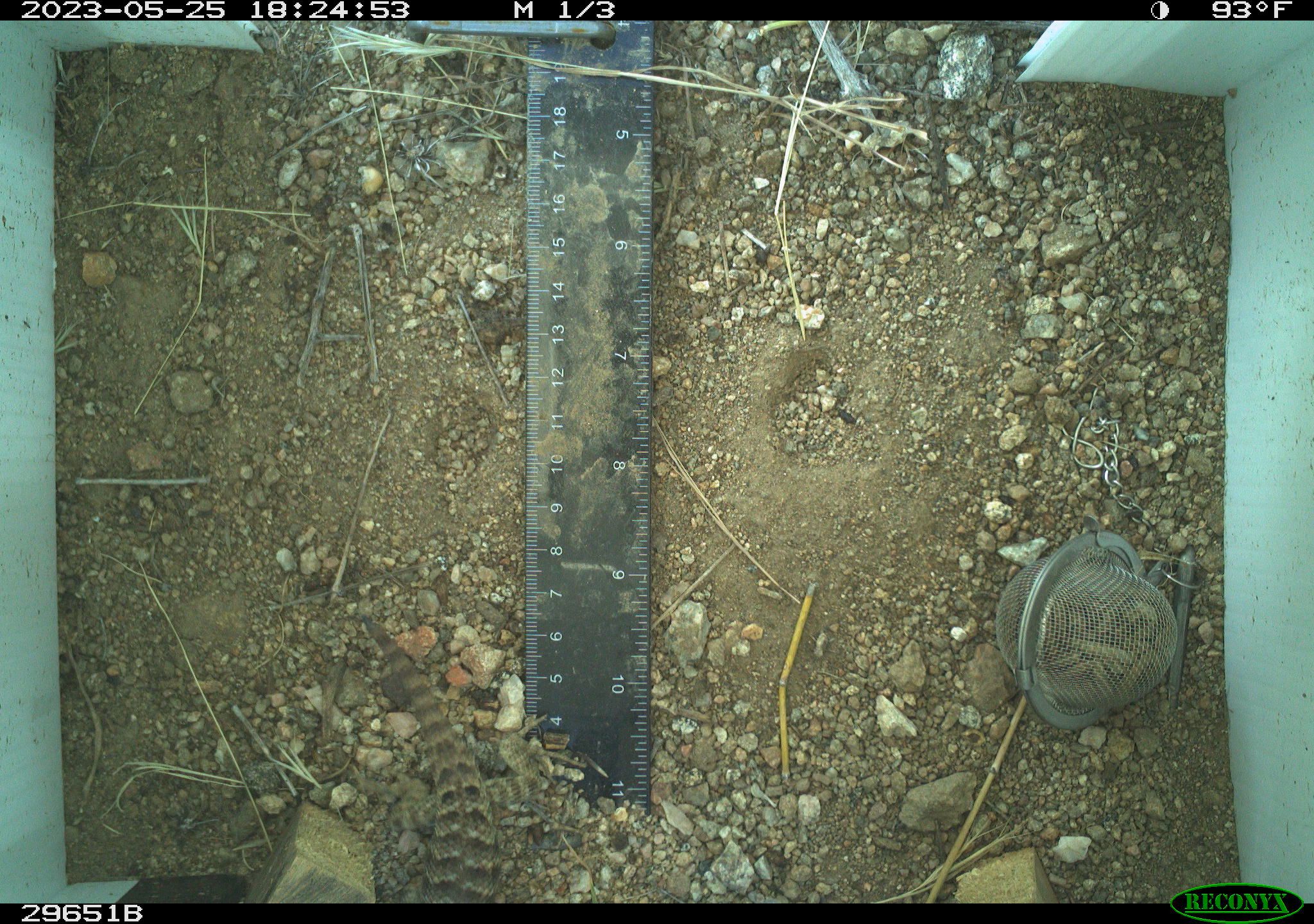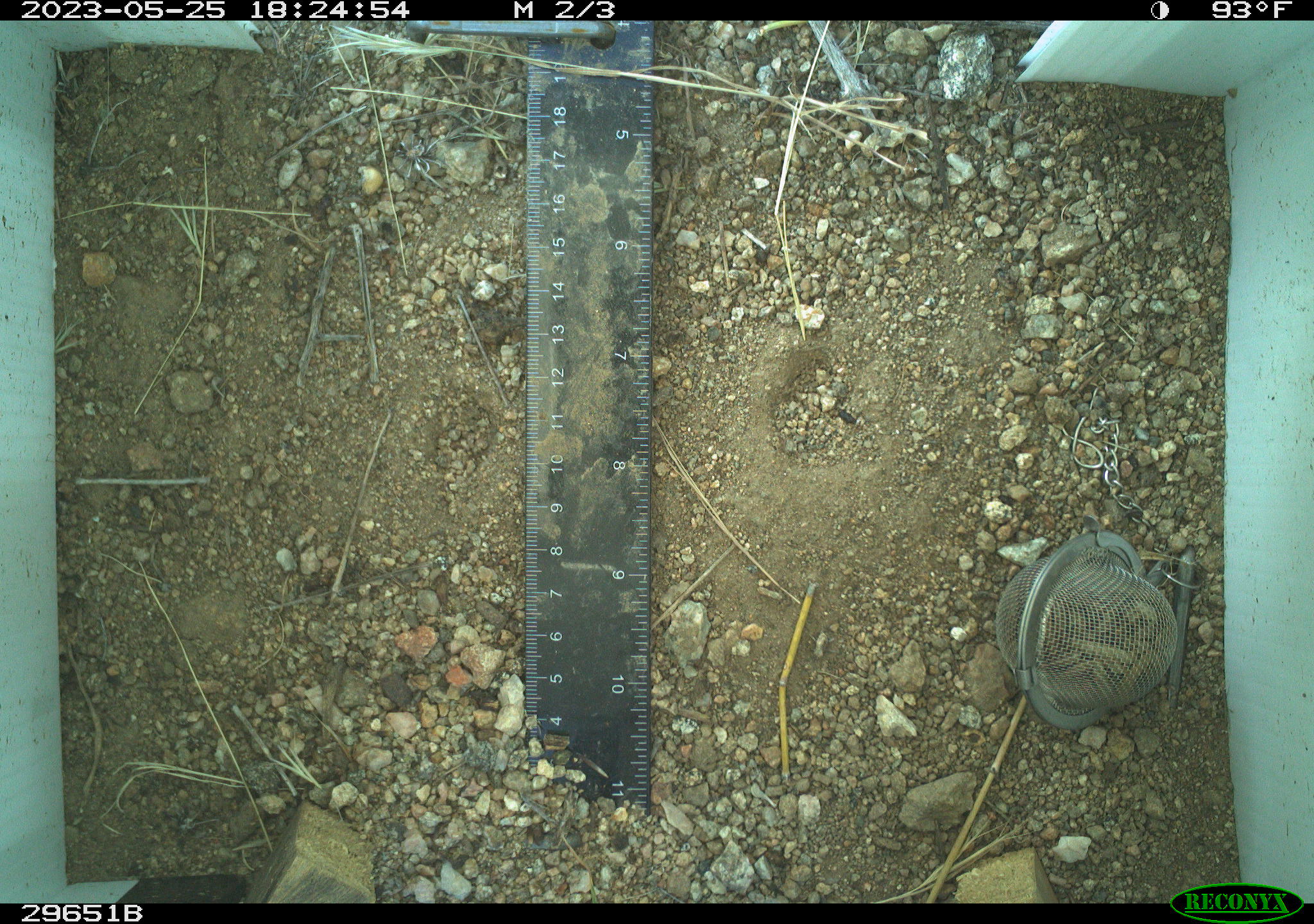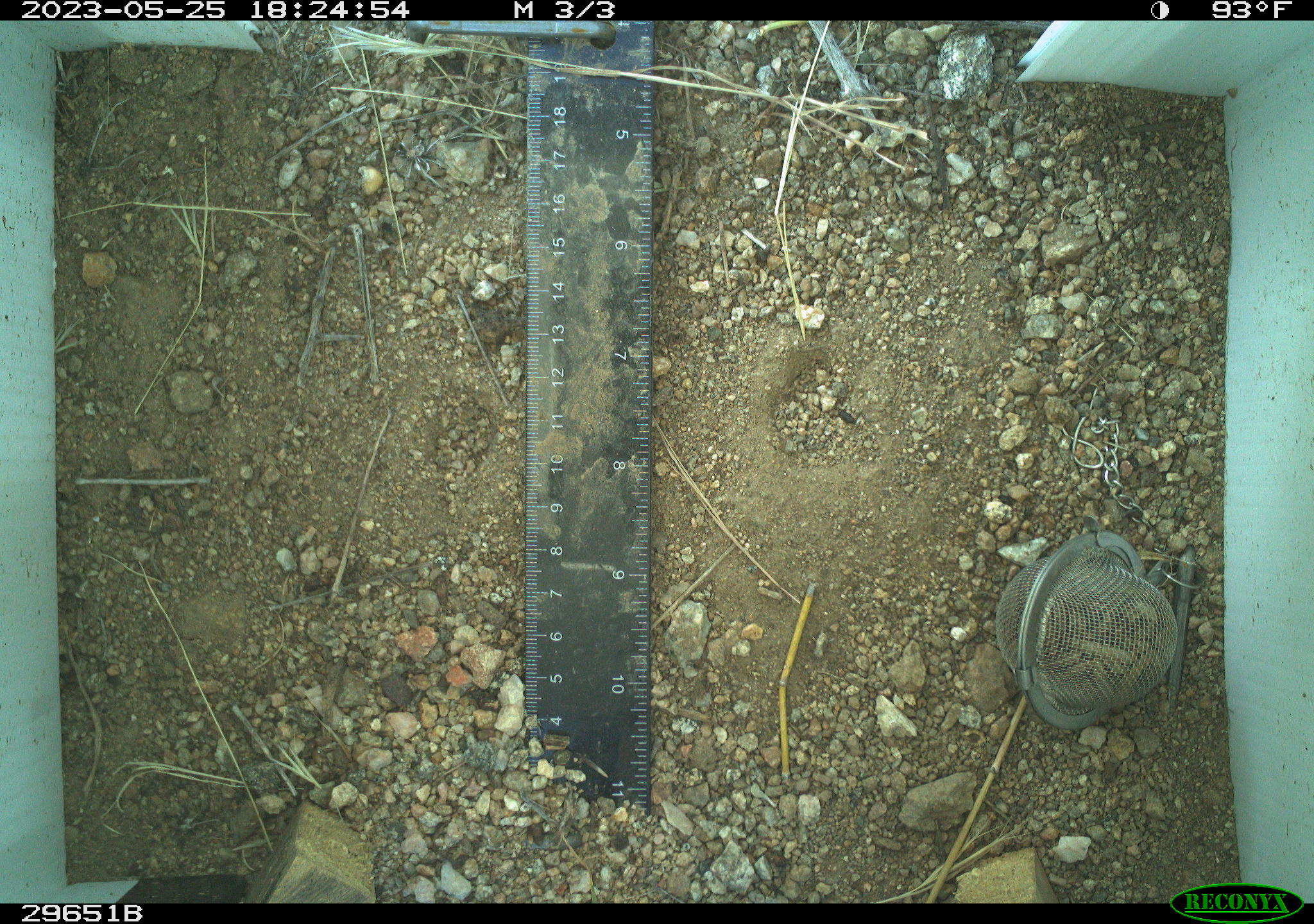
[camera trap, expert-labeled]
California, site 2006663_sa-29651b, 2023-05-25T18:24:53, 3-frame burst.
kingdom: Animalia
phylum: Chordata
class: Reptilia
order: Squamata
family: Phrynosomatidae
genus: Sceloporus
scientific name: Sceloporus uniformis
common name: yellow-backed spiny lizard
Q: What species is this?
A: Yellow-backed spiny lizard (Sceloporus uniformis).